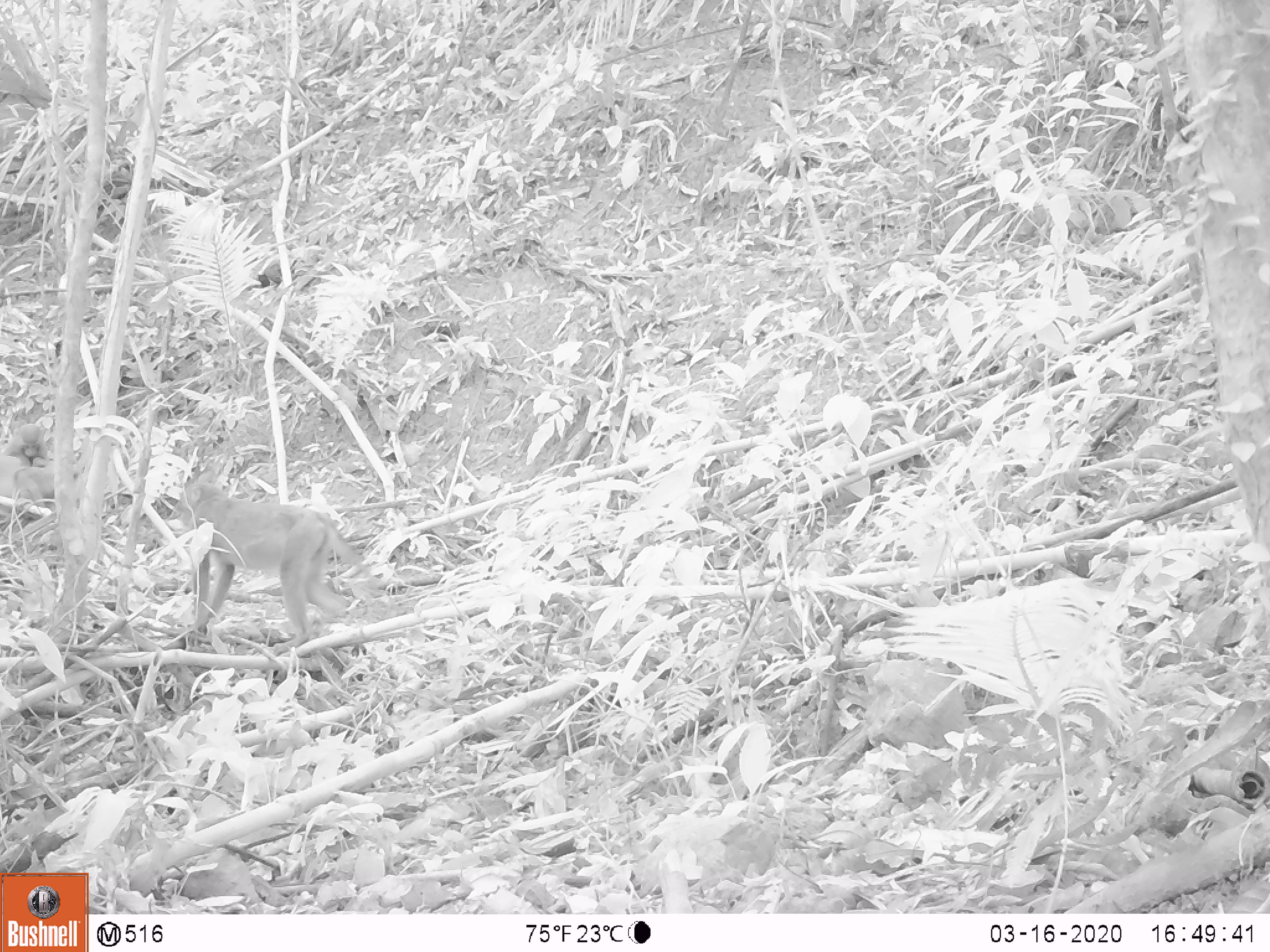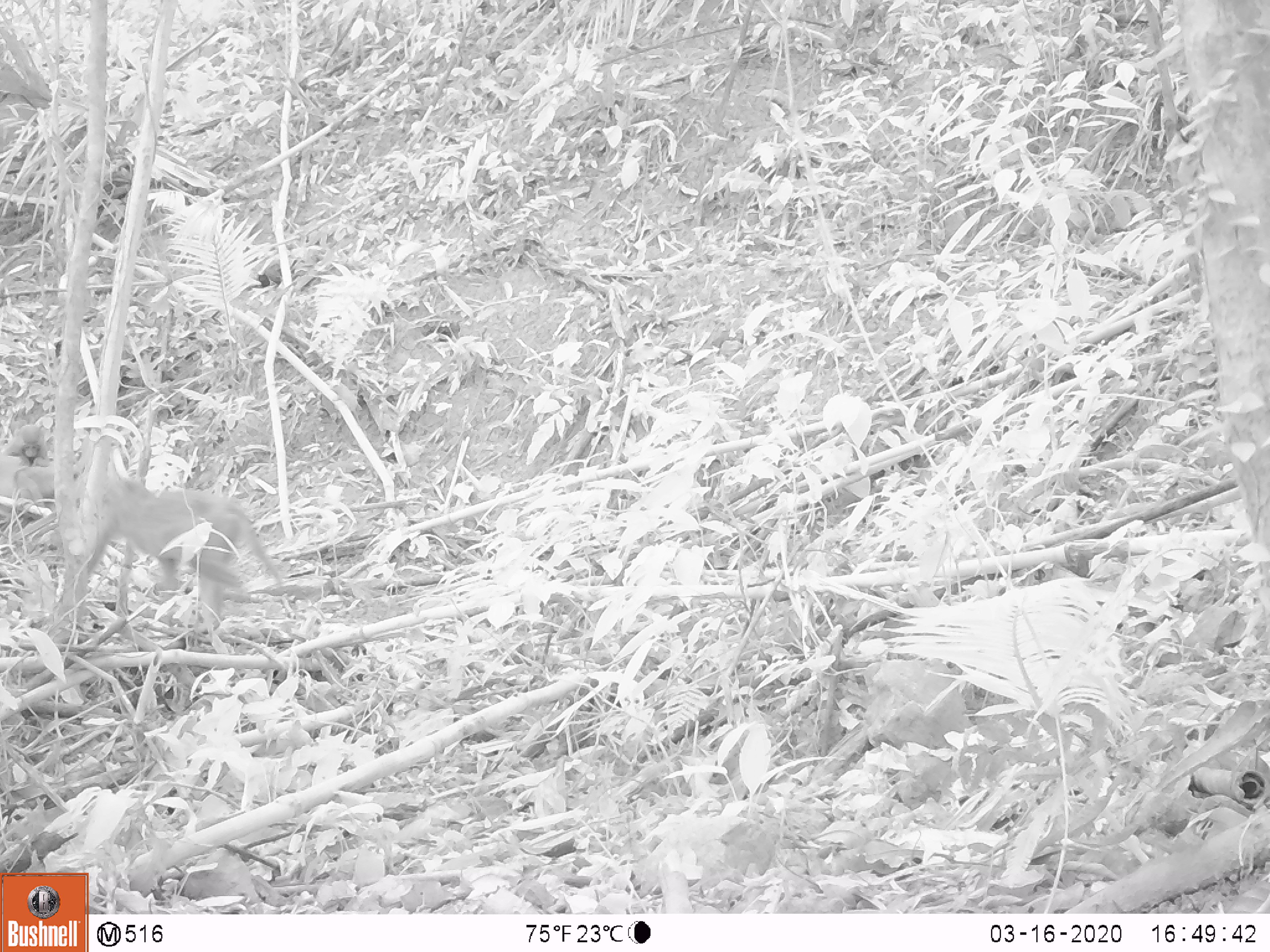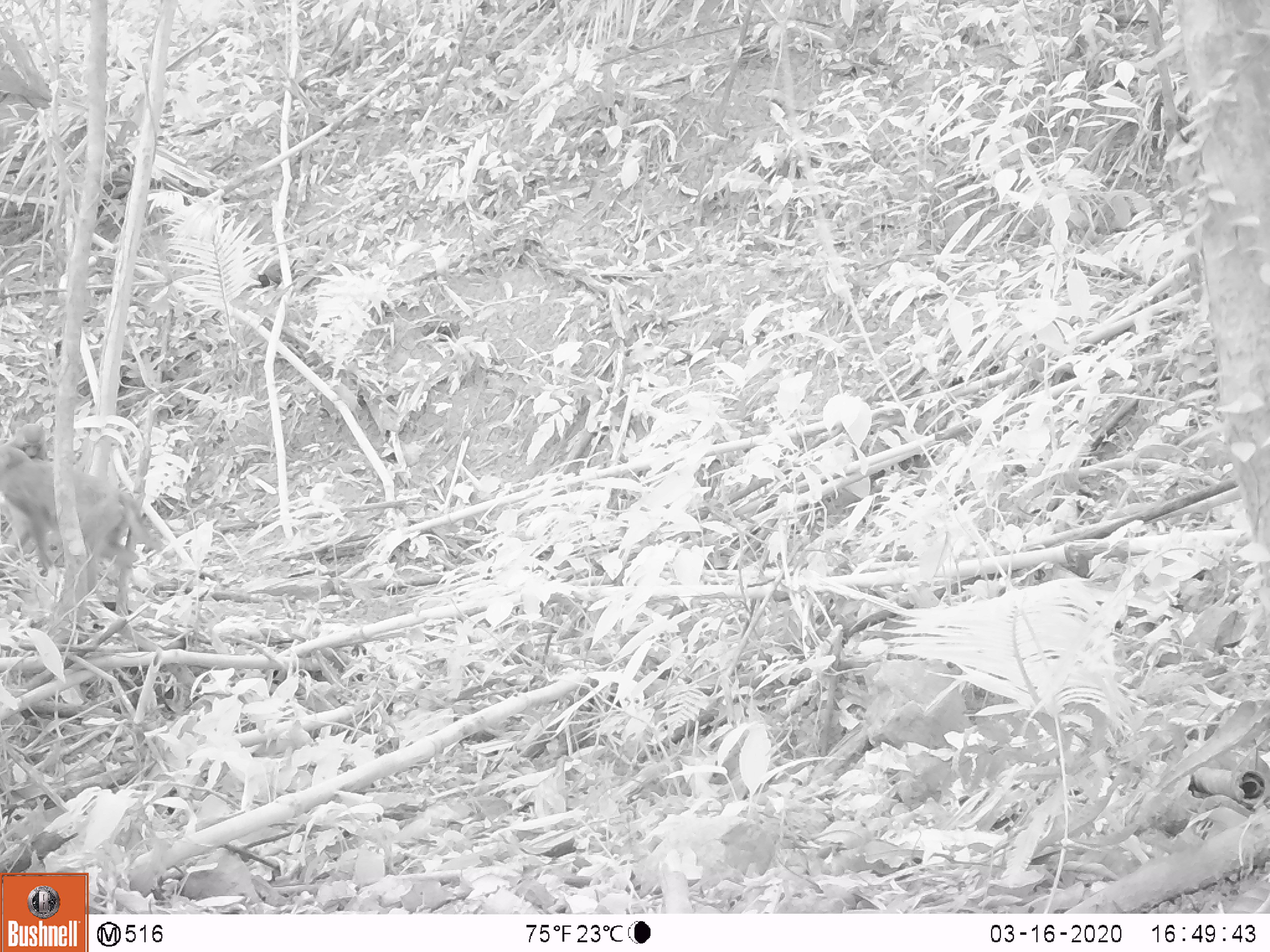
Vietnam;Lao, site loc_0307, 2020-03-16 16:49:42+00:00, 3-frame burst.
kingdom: Animalia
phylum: Chordata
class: Mammalia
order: Primates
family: Cercopithecidae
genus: Macaca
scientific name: Macaca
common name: macaques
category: assam or rhesus macaque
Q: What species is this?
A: Assam or rhesus macaque (macaques) (Macaca).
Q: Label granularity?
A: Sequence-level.